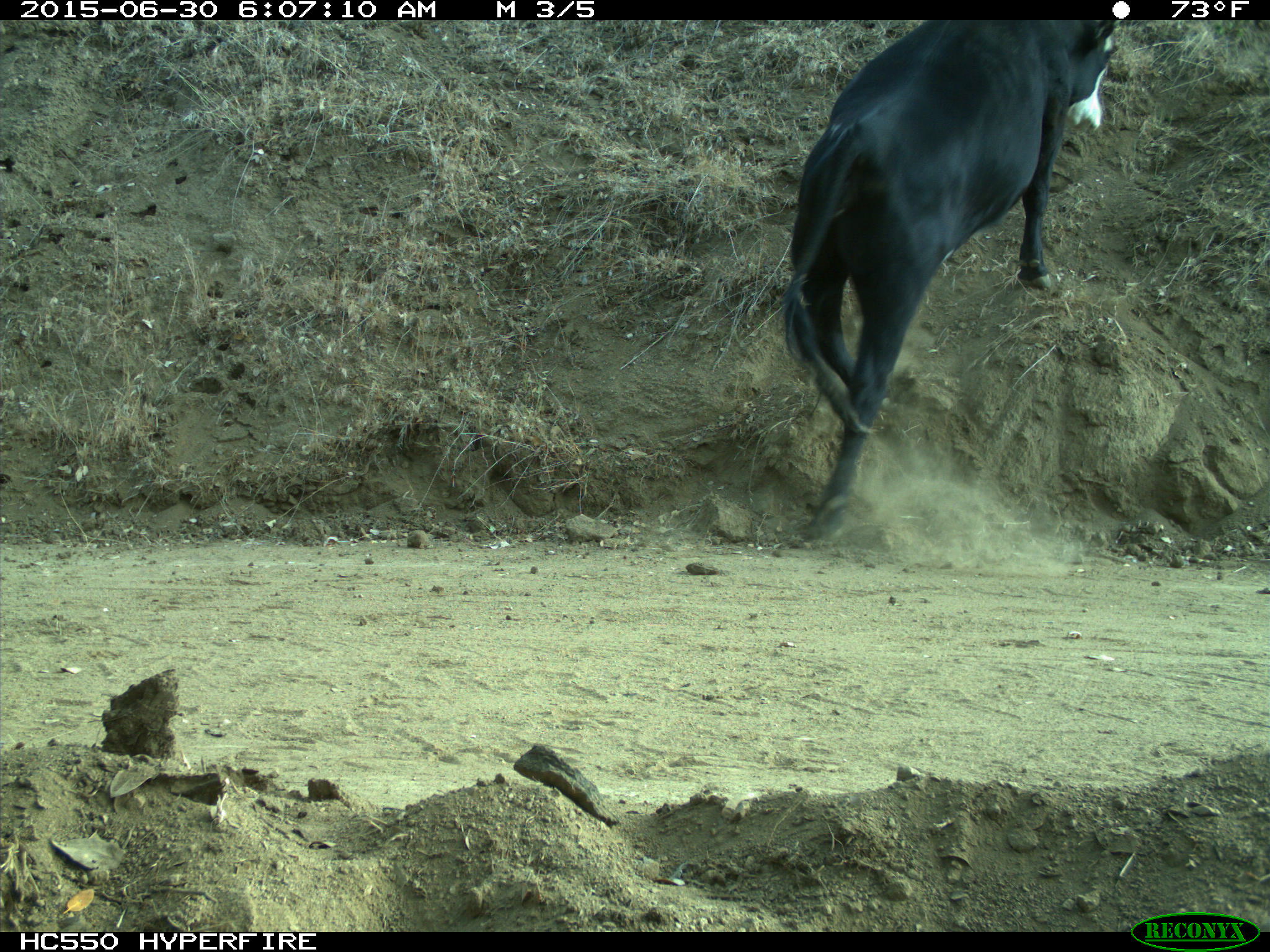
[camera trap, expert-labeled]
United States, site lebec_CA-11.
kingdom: Animalia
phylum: Chordata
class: Mammalia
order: Artiodactyla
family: Bovidae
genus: Bos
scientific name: Bos taurus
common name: domestic cow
Bos taurus (domestic cow).